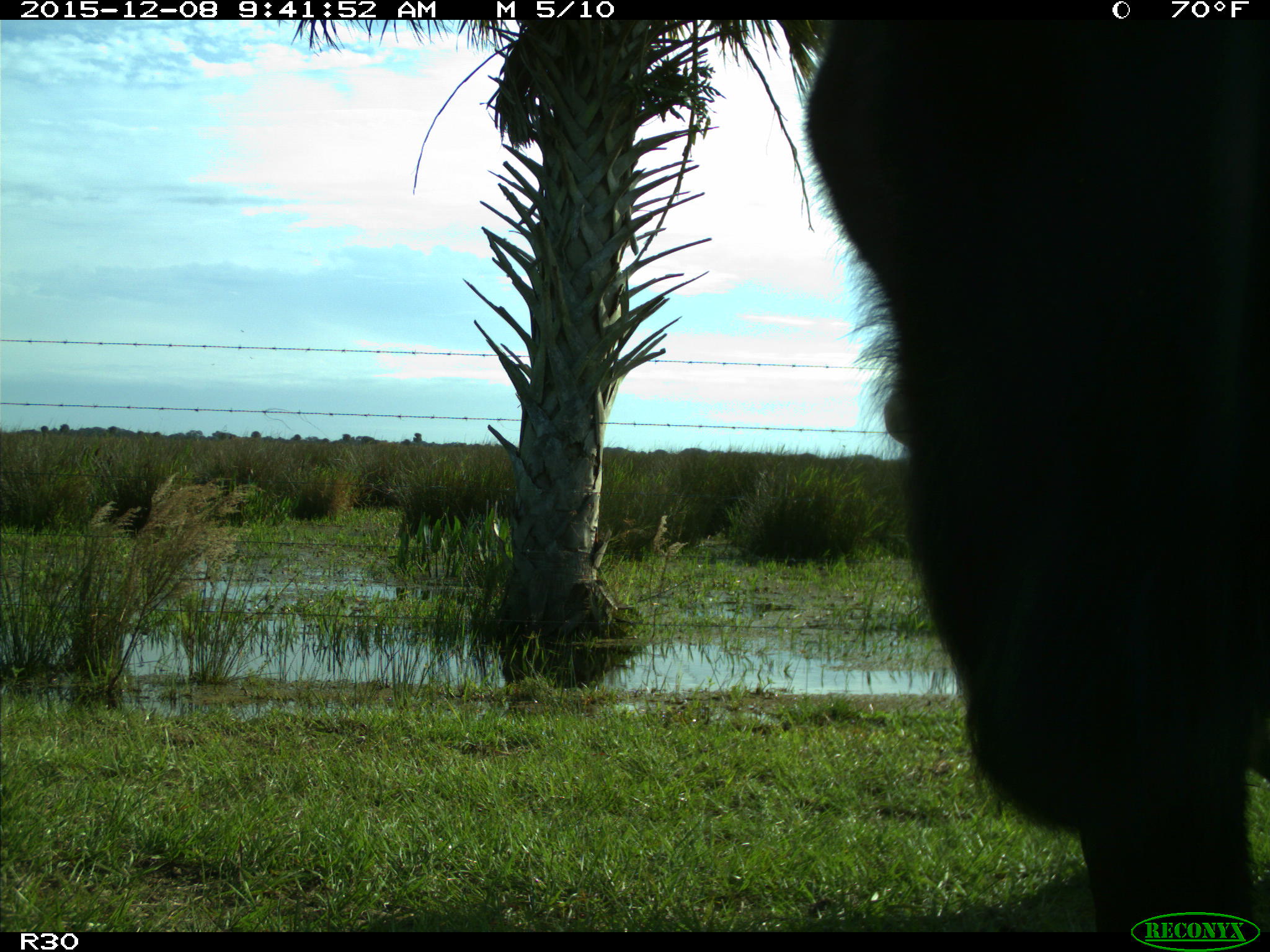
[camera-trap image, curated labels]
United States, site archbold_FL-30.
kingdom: Animalia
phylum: Chordata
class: Mammalia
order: Artiodactyla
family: Bovidae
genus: Bos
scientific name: Bos taurus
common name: domestic cow